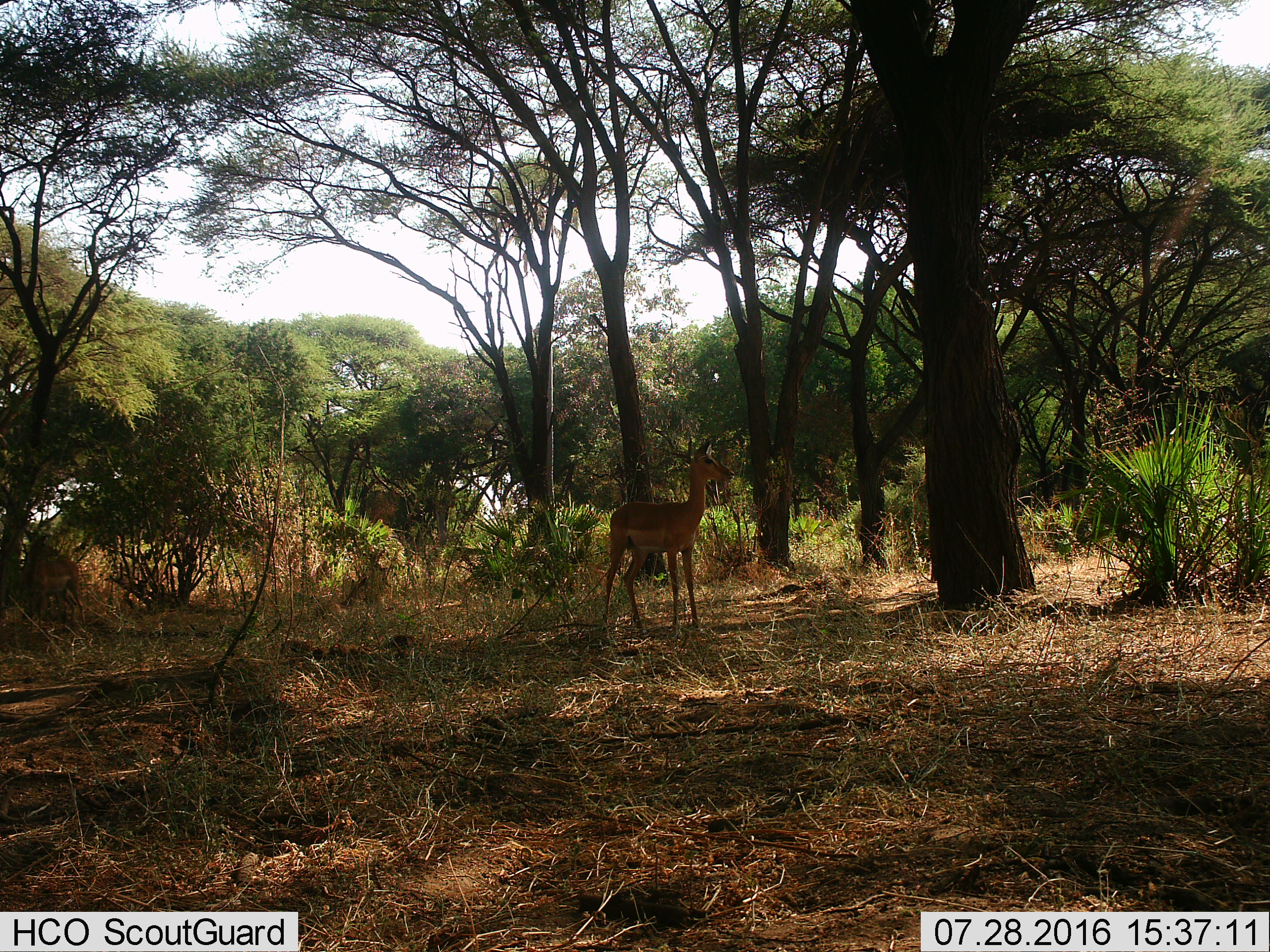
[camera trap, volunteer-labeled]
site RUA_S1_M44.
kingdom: Animalia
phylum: Chordata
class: Mammalia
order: Artiodactyla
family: Bovidae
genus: Aepyceros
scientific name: Aepyceros melampus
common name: impala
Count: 1.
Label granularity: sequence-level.